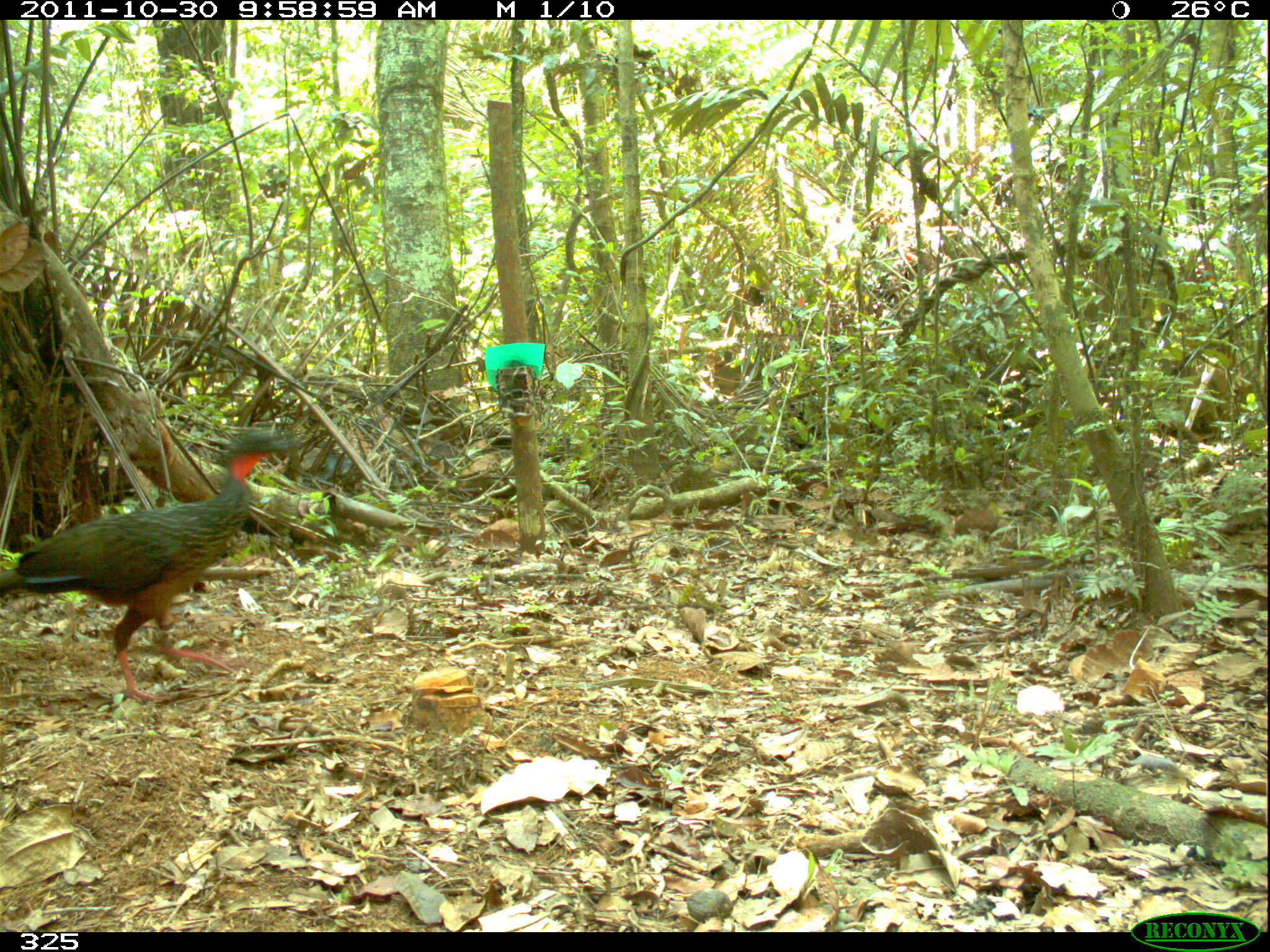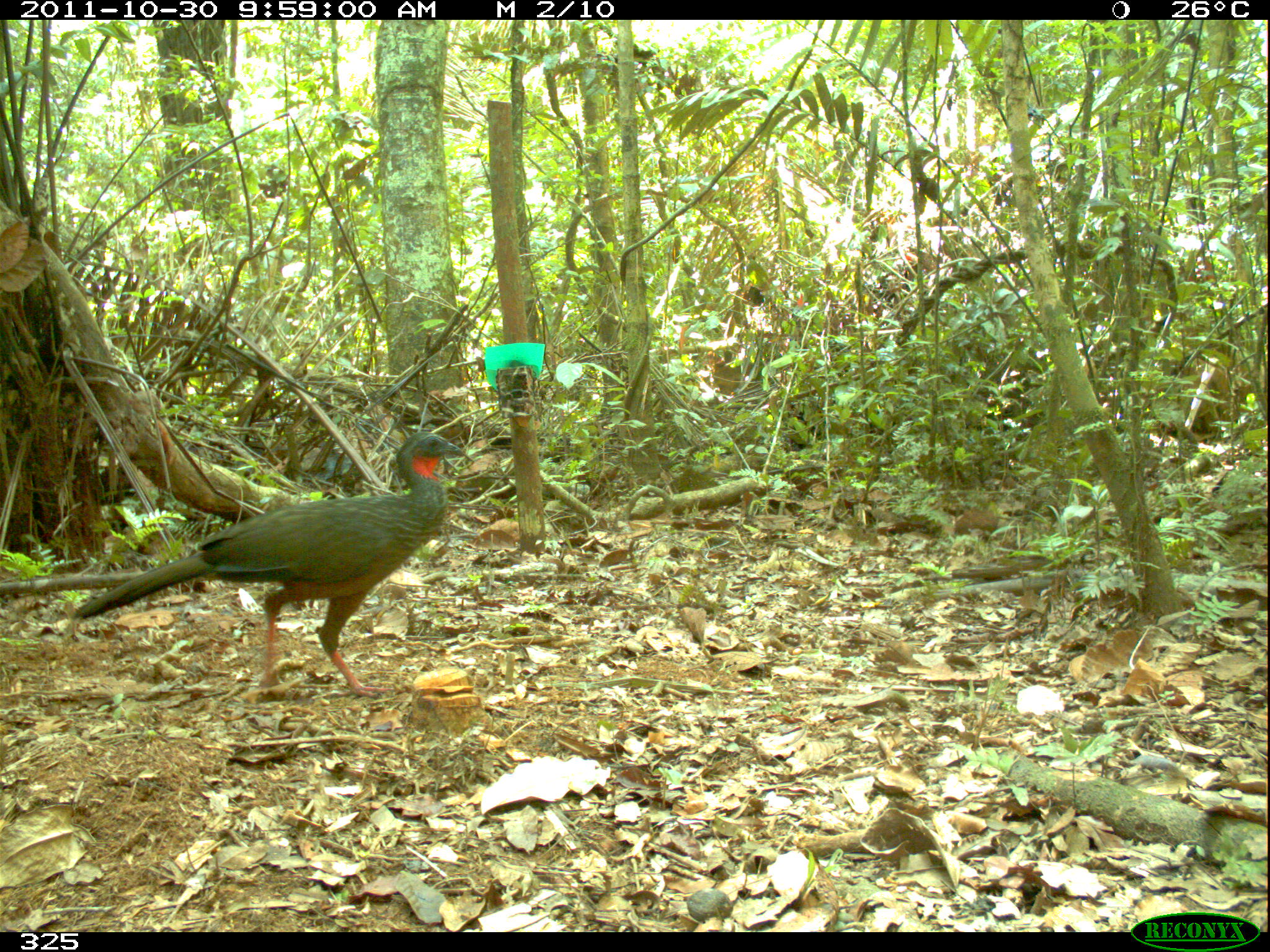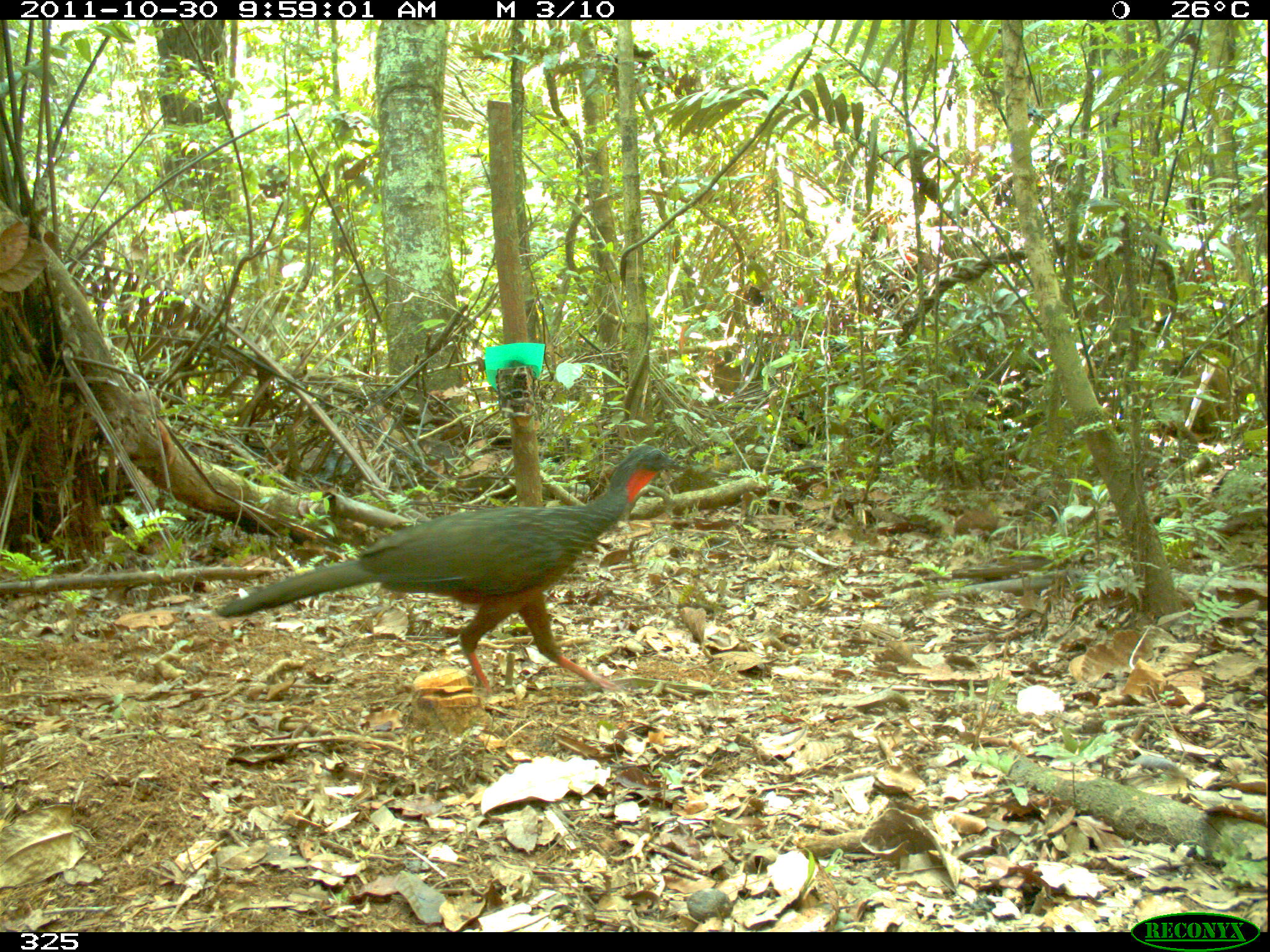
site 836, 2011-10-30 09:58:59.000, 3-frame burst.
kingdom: Animalia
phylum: Chordata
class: Aves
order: Galliformes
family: Cracidae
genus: Penelope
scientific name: Penelope jacquacu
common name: spix's guan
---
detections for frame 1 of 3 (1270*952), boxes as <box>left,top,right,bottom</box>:
penelope jacquacu: <box>0,429,296,704</box>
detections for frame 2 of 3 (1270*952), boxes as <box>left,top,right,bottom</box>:
penelope jacquacu: <box>66,431,470,695</box>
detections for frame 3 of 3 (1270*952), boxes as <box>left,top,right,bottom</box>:
penelope jacquacu: <box>213,442,692,698</box>